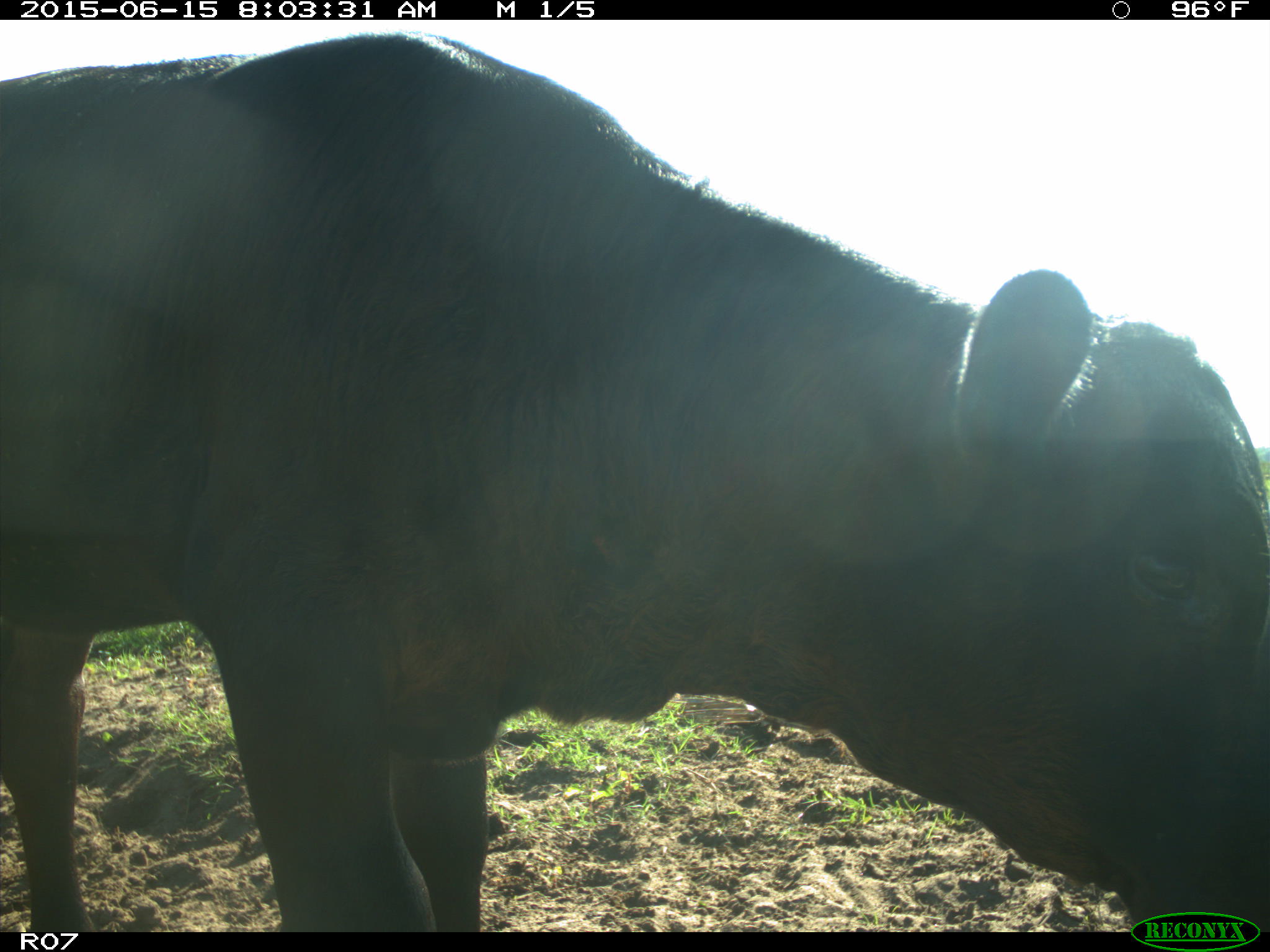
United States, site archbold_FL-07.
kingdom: Animalia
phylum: Chordata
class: Mammalia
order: Artiodactyla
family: Bovidae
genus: Bos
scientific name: Bos taurus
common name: domestic cow